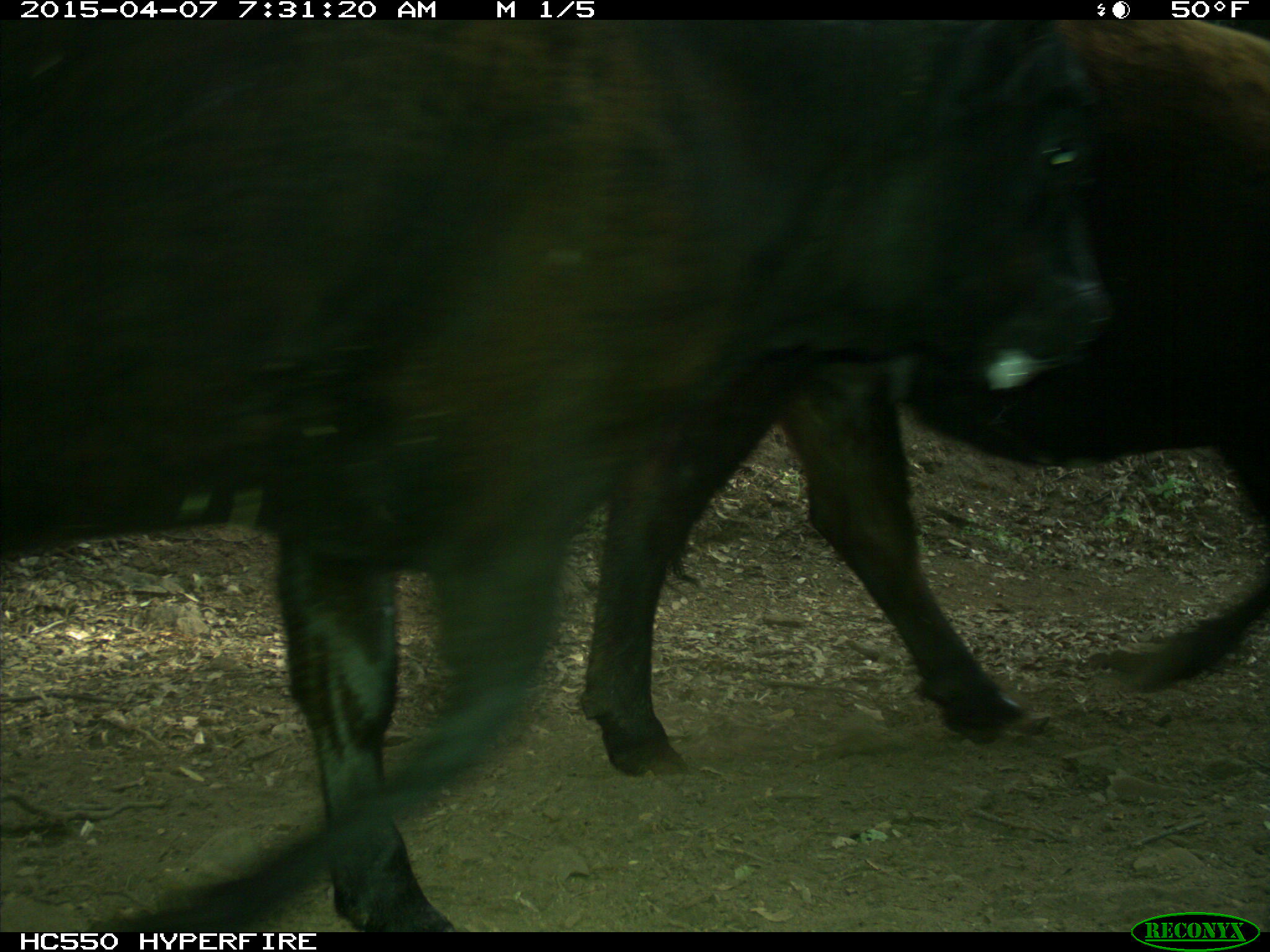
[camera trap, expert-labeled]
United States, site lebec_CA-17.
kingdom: Animalia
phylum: Chordata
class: Mammalia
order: Artiodactyla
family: Bovidae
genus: Bos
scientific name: Bos taurus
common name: domestic cow